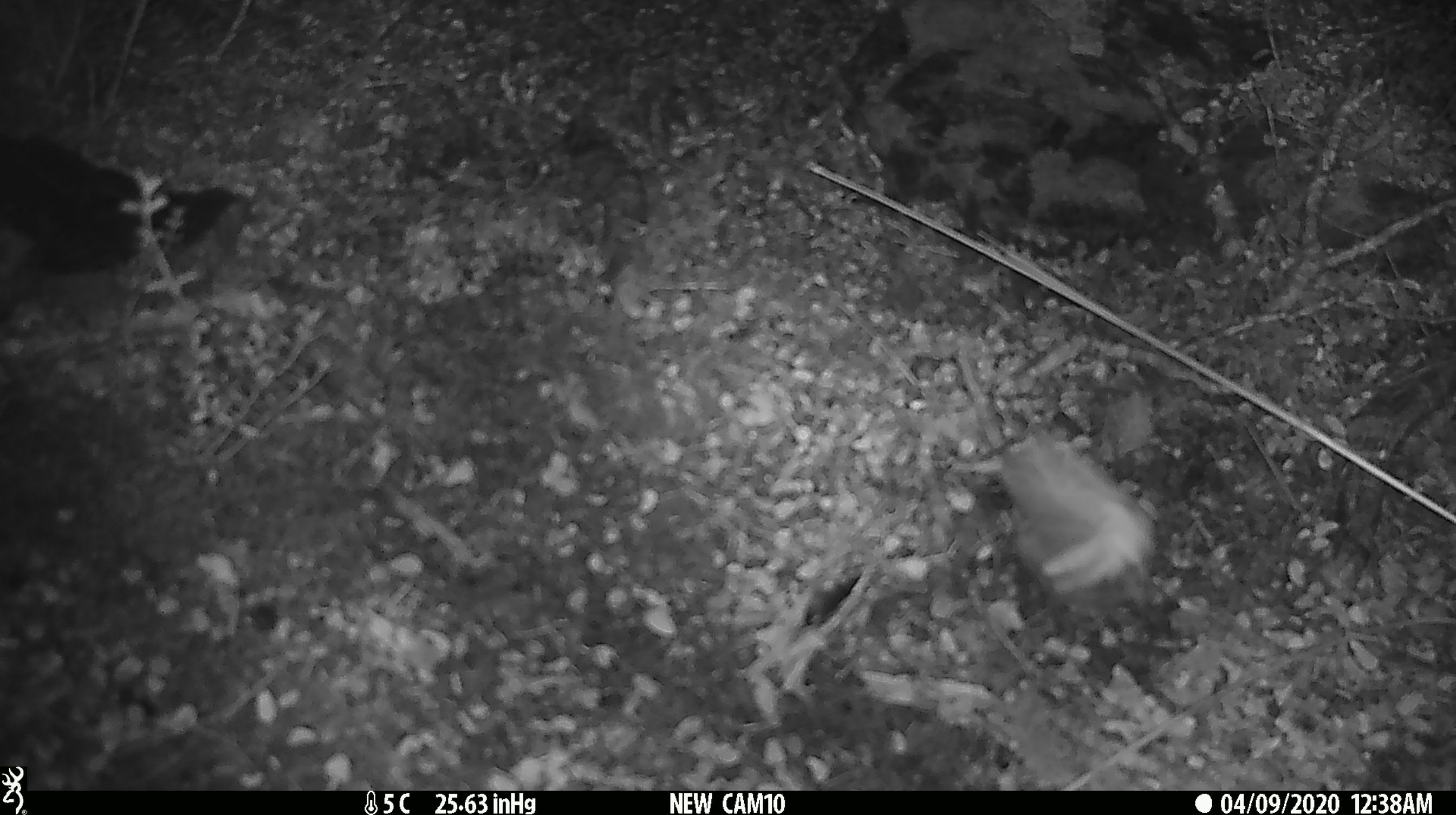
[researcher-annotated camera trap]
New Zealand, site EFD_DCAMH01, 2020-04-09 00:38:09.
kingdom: Animalia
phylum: Arthropoda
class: Insecta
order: Lepidoptera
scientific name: Lepidoptera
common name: moth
Moth (Lepidoptera).